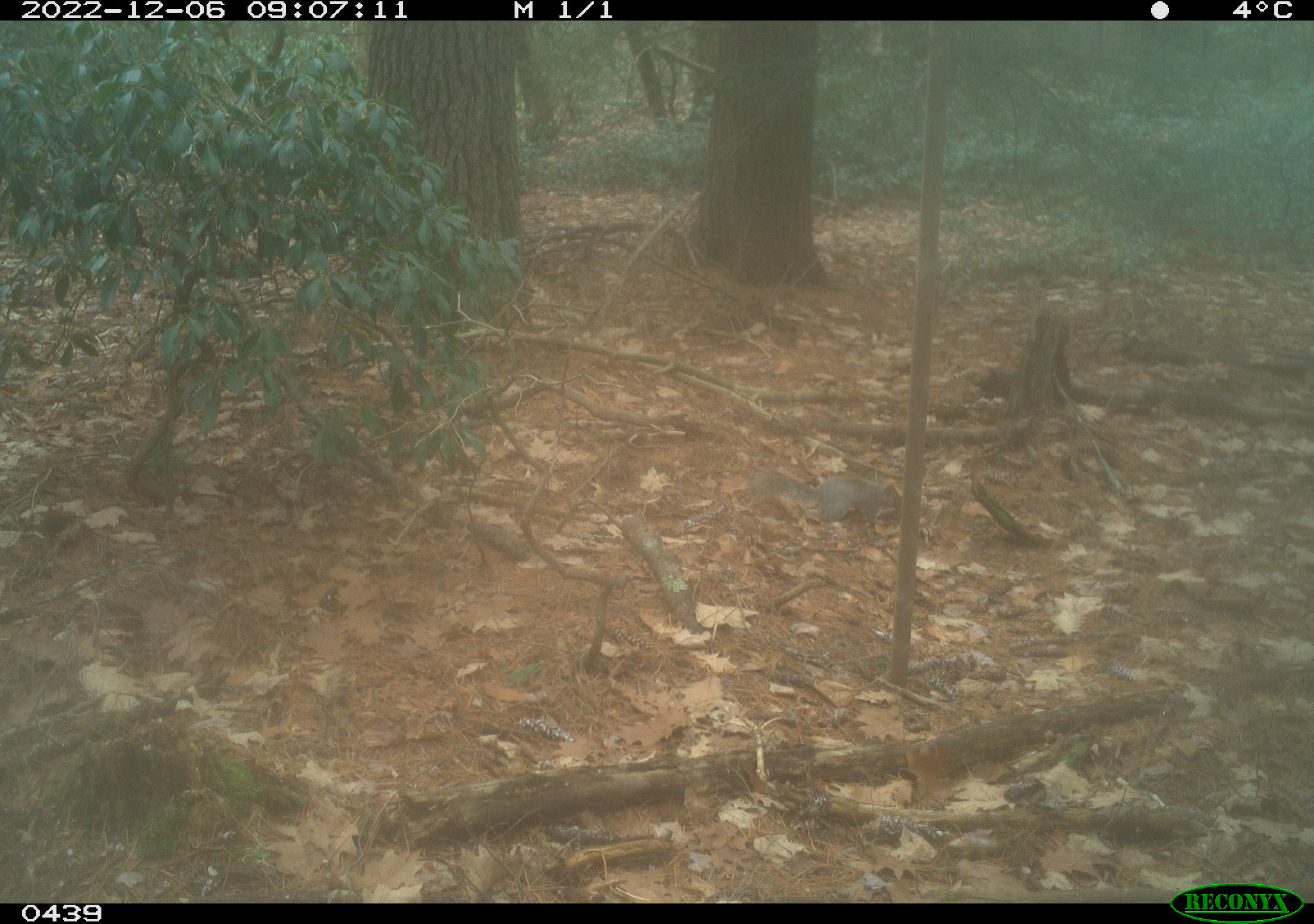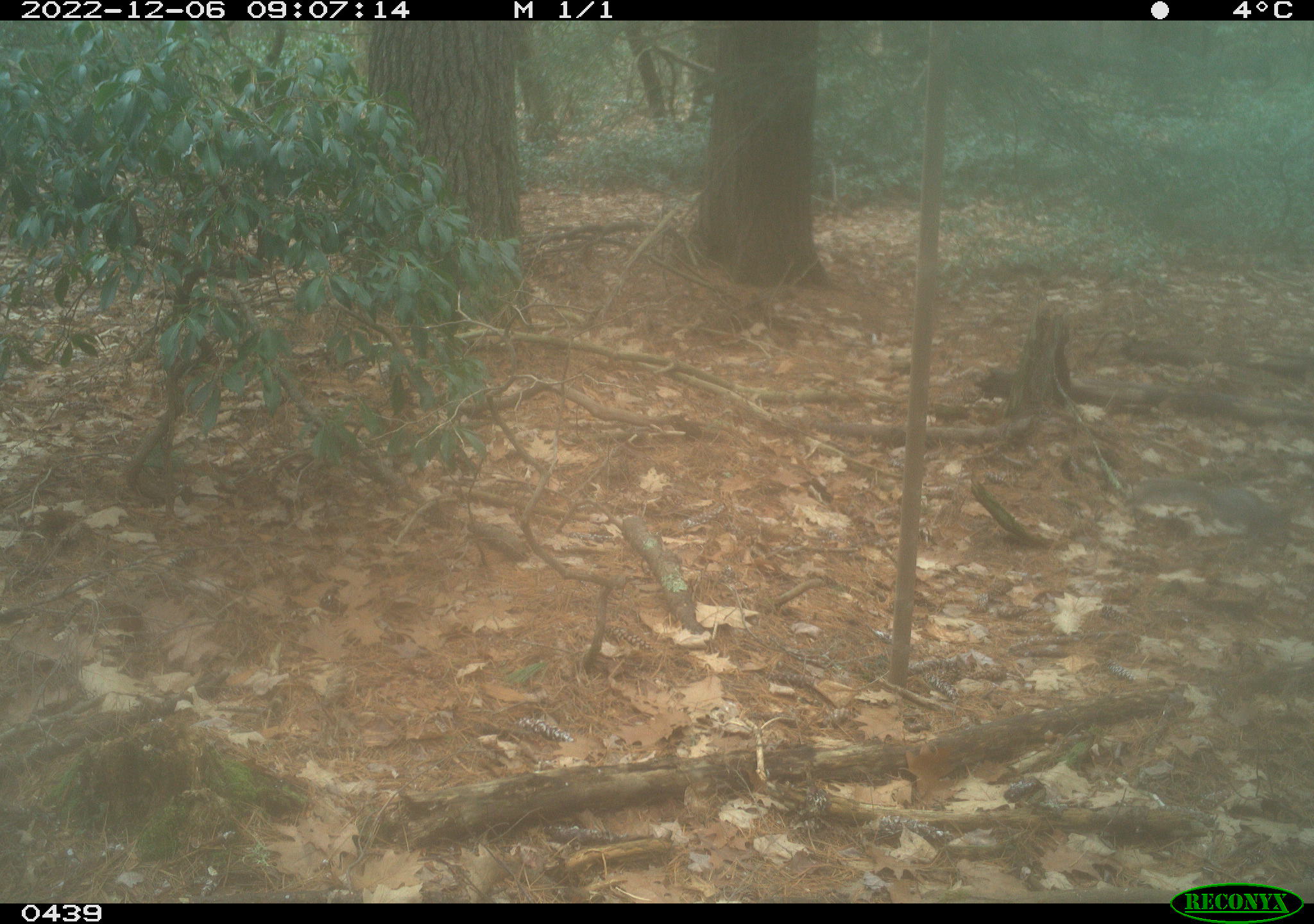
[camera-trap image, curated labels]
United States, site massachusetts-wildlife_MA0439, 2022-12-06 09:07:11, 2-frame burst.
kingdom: Animalia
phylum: Chordata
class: Mammalia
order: Rodentia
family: Sciuridae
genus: Sciurus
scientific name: Sciurus carolinensis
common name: gray squirrel